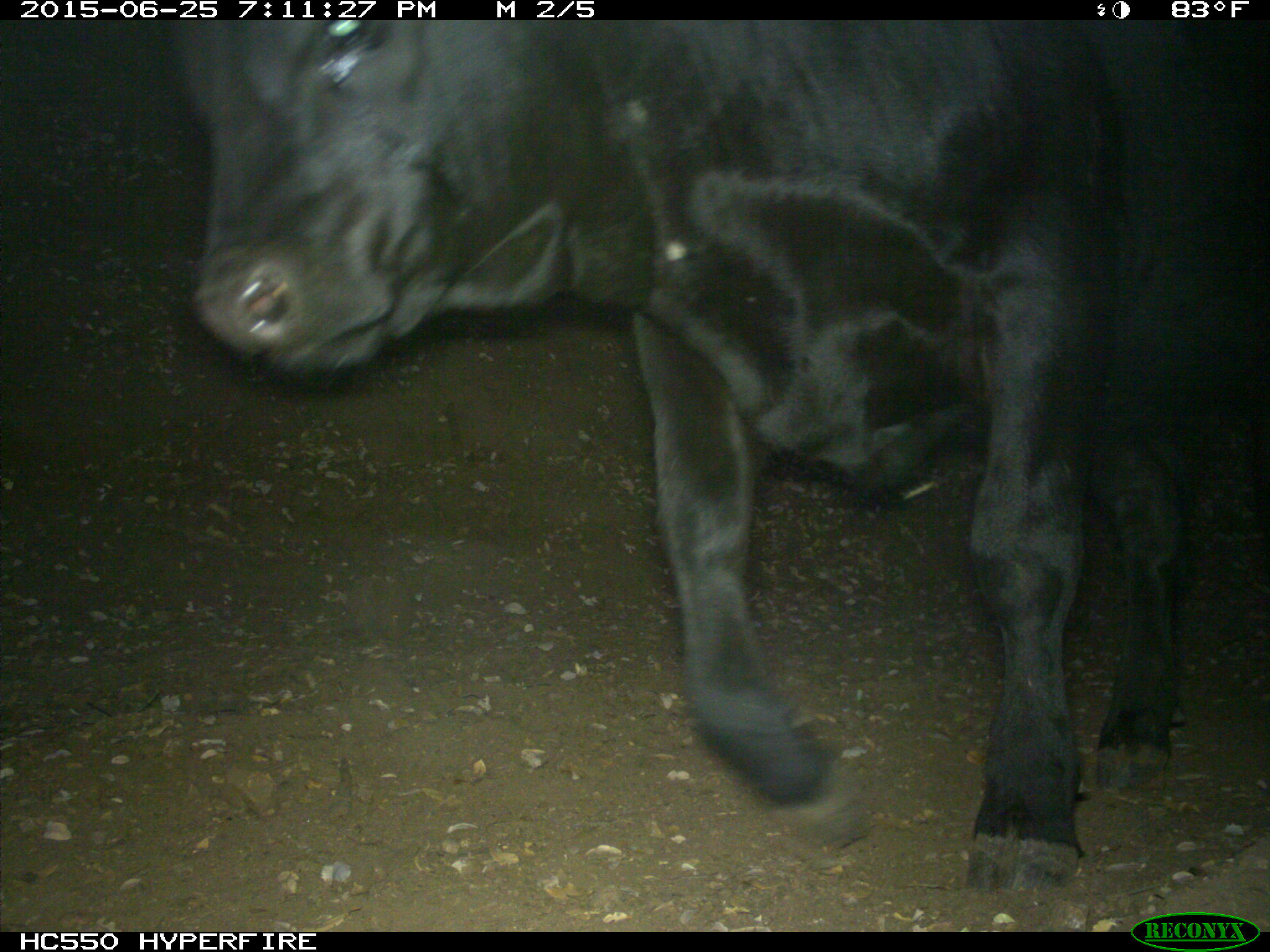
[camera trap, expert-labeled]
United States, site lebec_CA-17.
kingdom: Animalia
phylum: Chordata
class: Mammalia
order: Artiodactyla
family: Bovidae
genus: Bos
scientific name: Bos taurus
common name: domestic cow